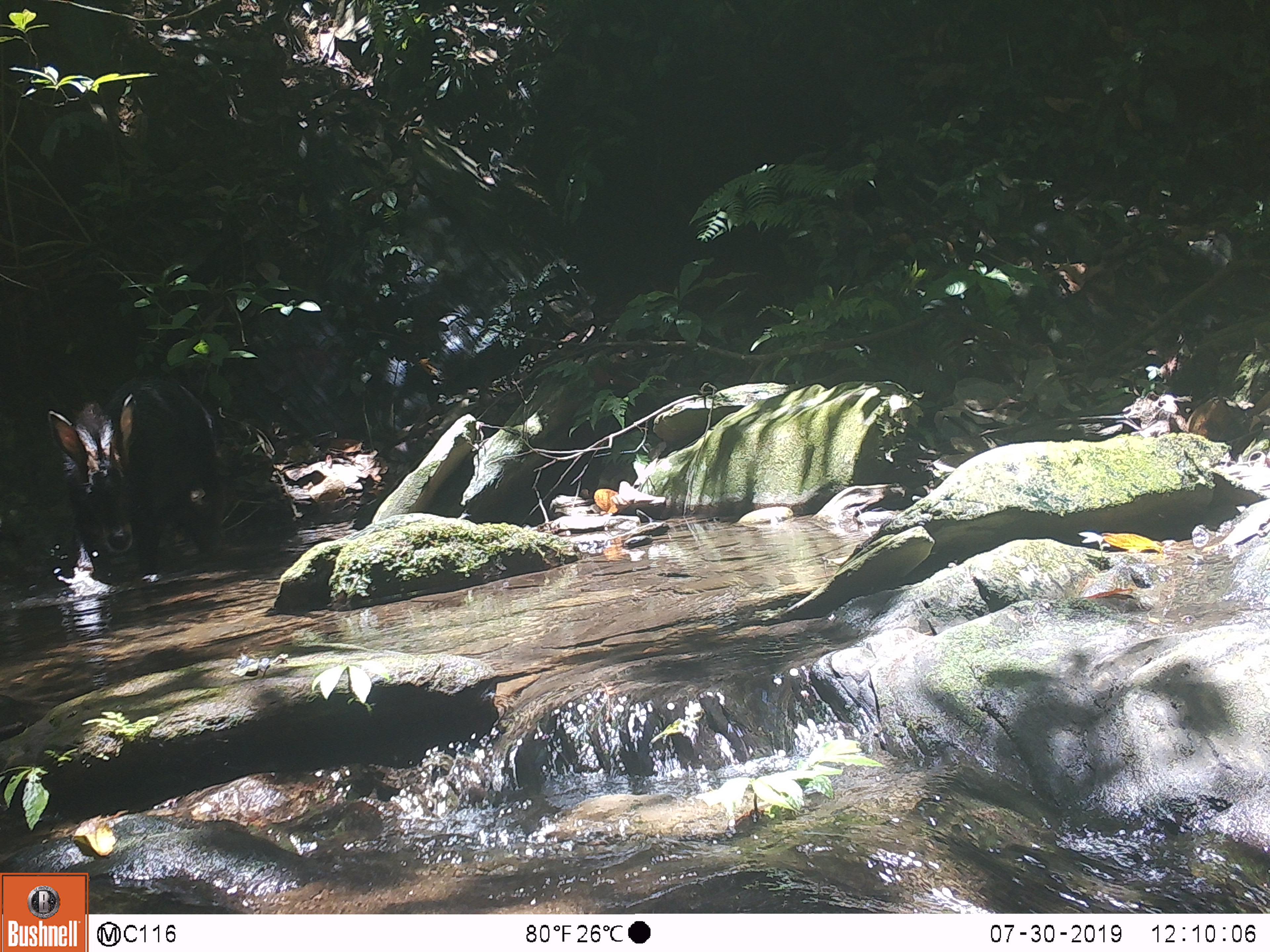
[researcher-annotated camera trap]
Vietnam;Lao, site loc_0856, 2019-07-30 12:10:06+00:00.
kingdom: Animalia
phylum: Chordata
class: Mammalia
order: Artiodactyla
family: Bovidae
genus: Capricornis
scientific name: Capricornis sumatraensis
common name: chinese serow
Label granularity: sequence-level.